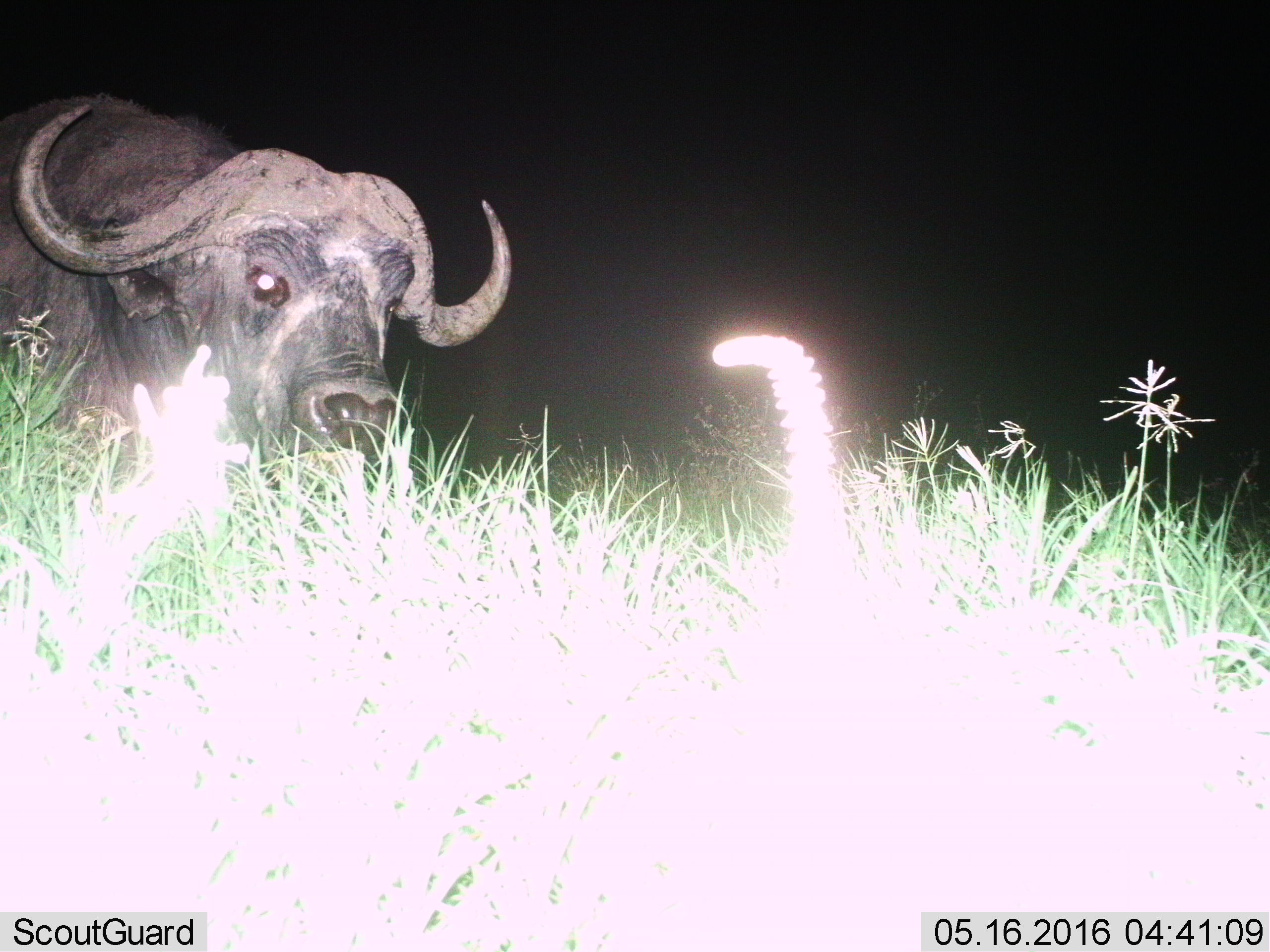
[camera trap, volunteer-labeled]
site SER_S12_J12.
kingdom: Animalia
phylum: Chordata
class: Mammalia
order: Artiodactyla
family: Bovidae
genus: Syncerus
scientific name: Syncerus caffer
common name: african buffalo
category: buffalo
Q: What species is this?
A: Buffalo (african buffalo) (Syncerus caffer).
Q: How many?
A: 1.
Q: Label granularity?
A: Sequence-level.